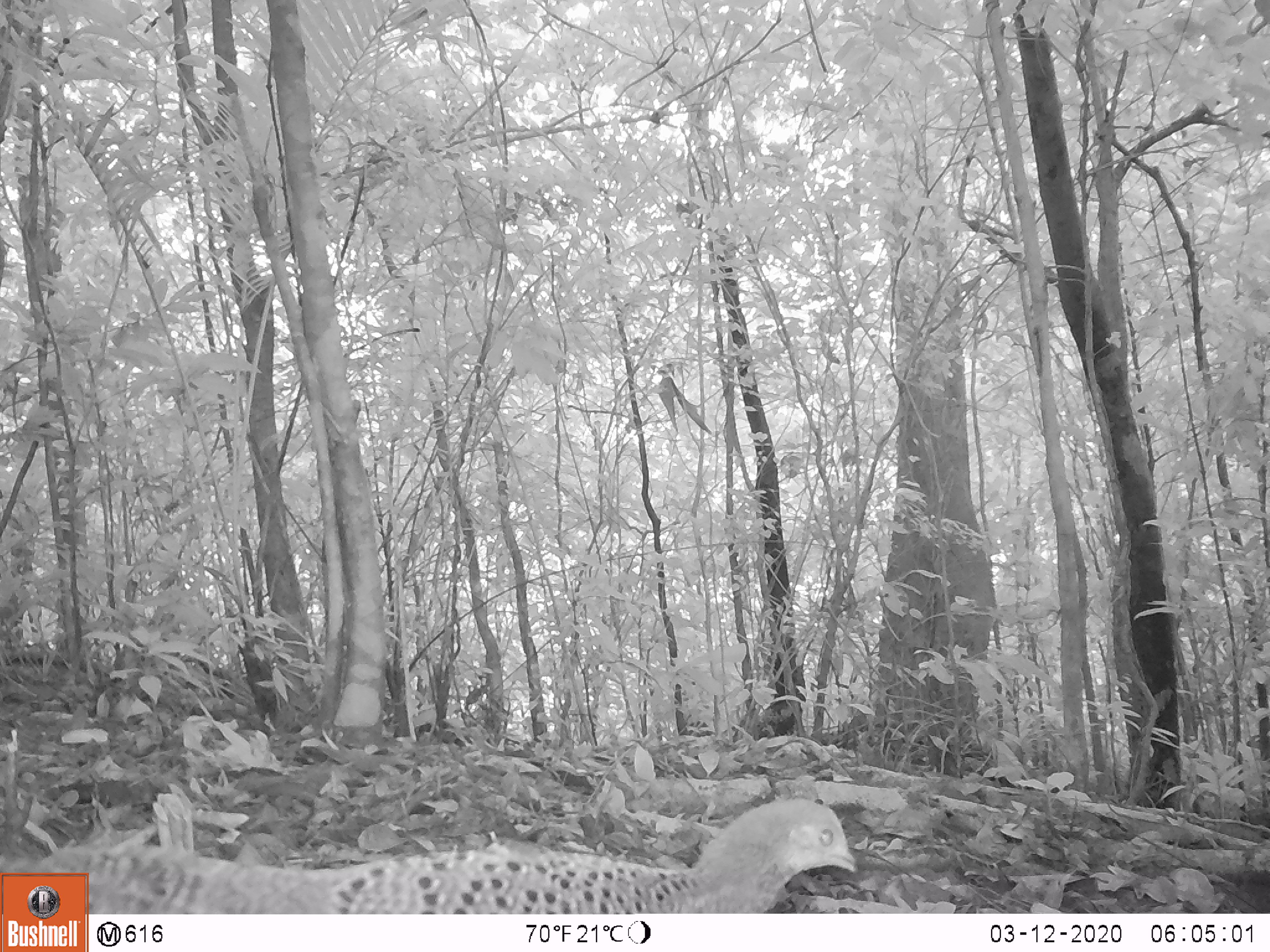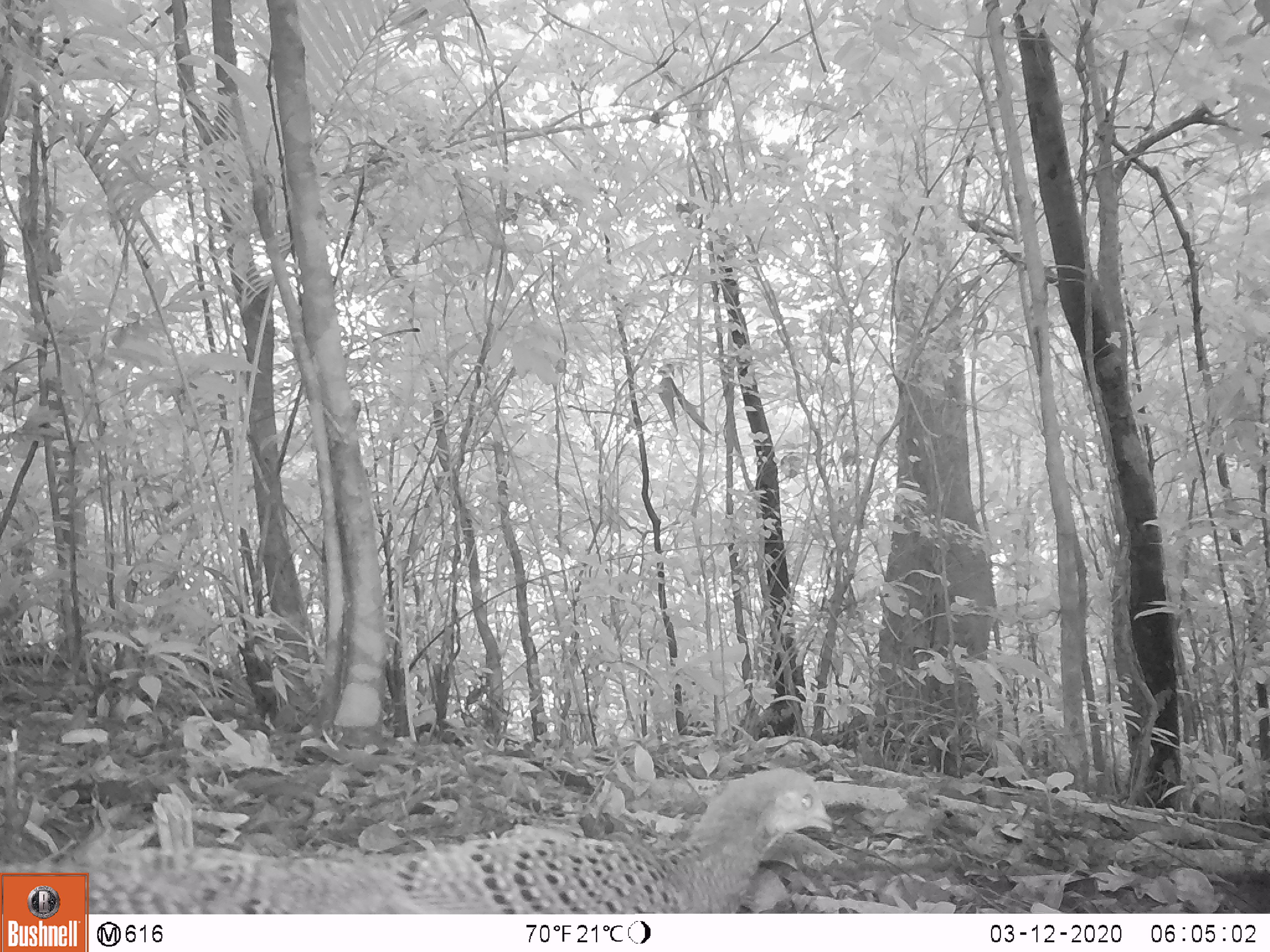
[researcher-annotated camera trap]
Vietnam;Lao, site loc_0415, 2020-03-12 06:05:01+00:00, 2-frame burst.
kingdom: Animalia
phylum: Chordata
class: Aves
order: Galliformes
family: Phasianidae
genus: Polyplectron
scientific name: Polyplectron bicalcaratum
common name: gray peacock-pheasant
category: grey peacock pheasant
Grey peacock pheasant (gray peacock-pheasant) (Polyplectron bicalcaratum). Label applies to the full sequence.